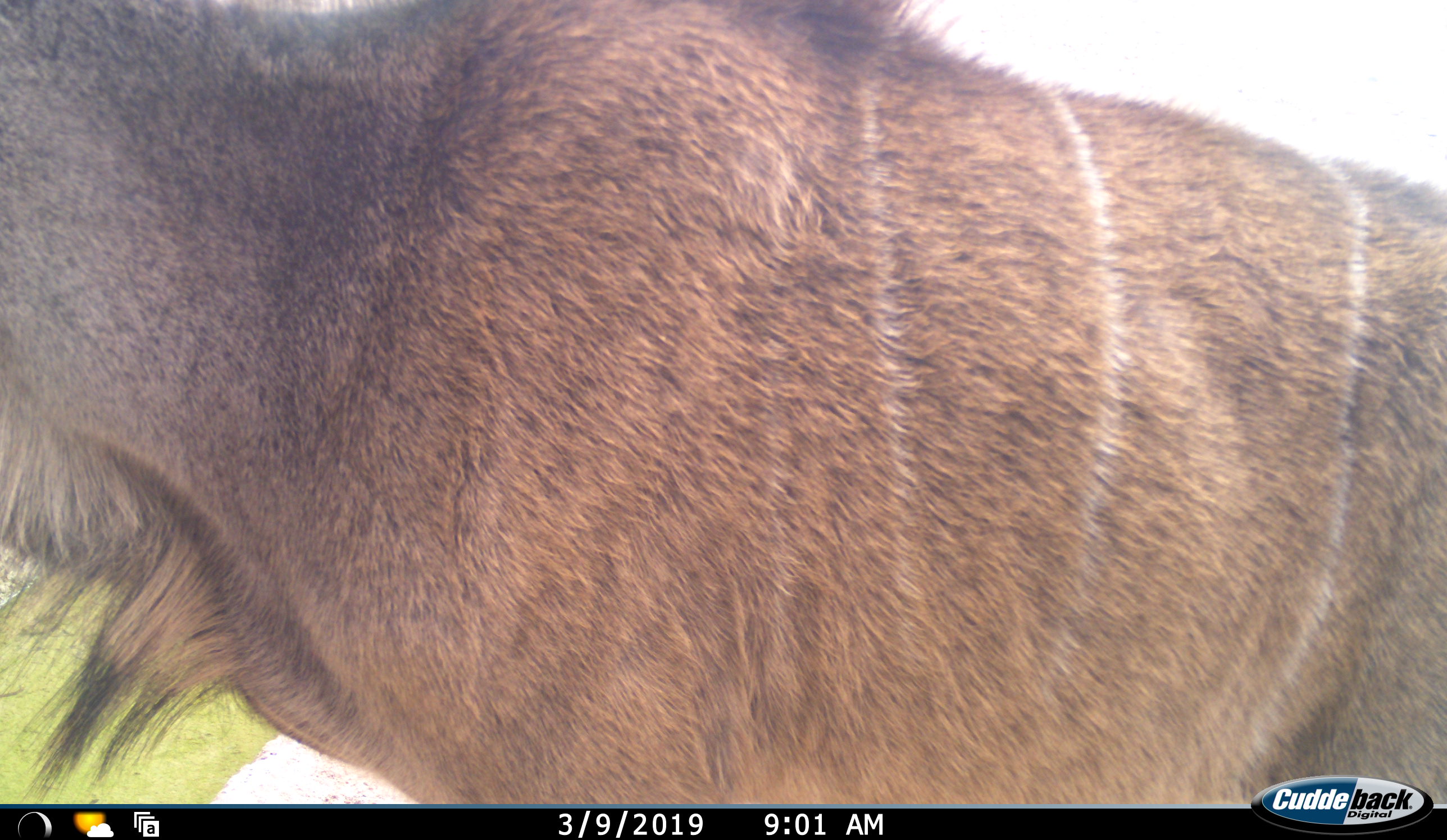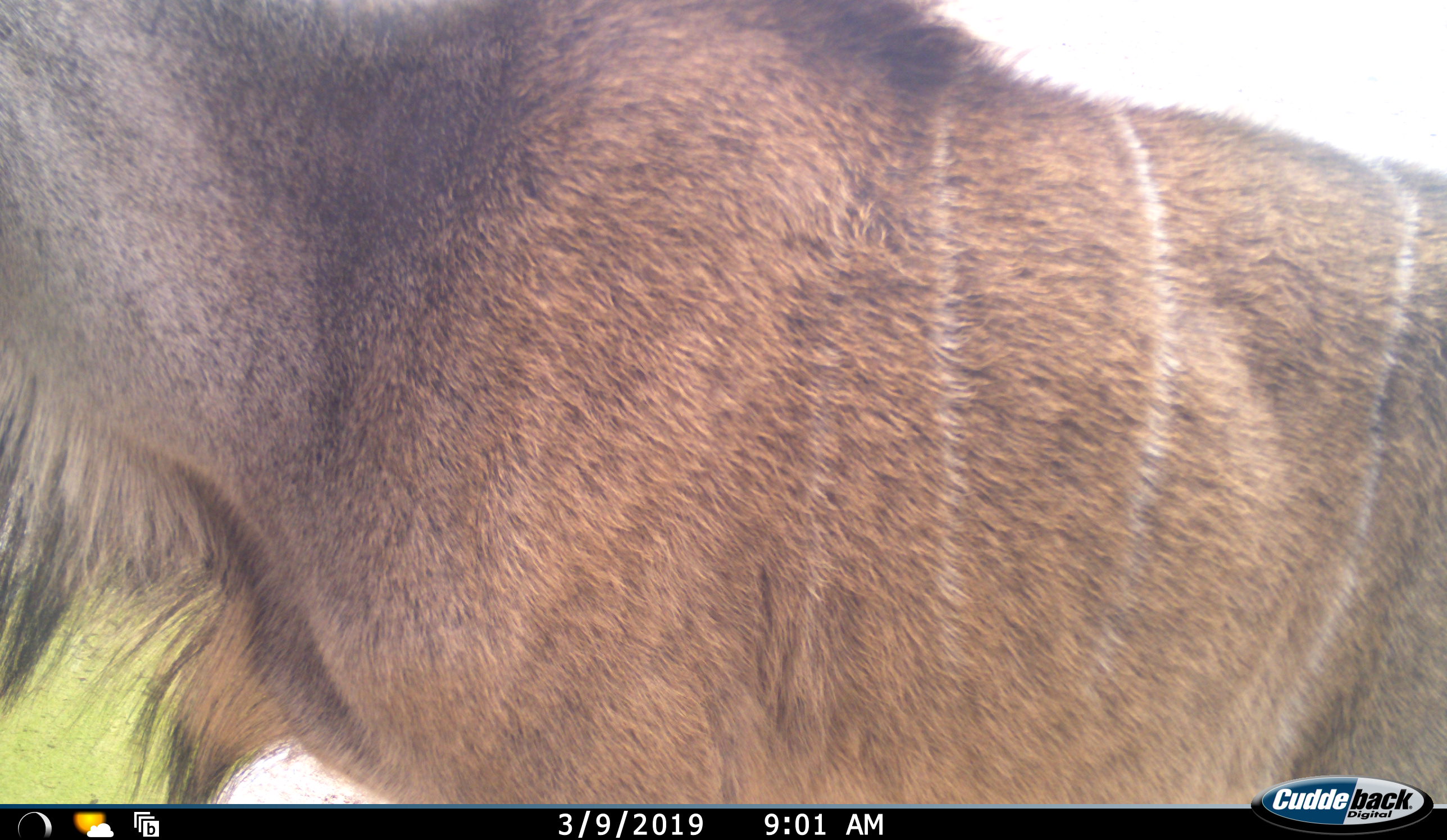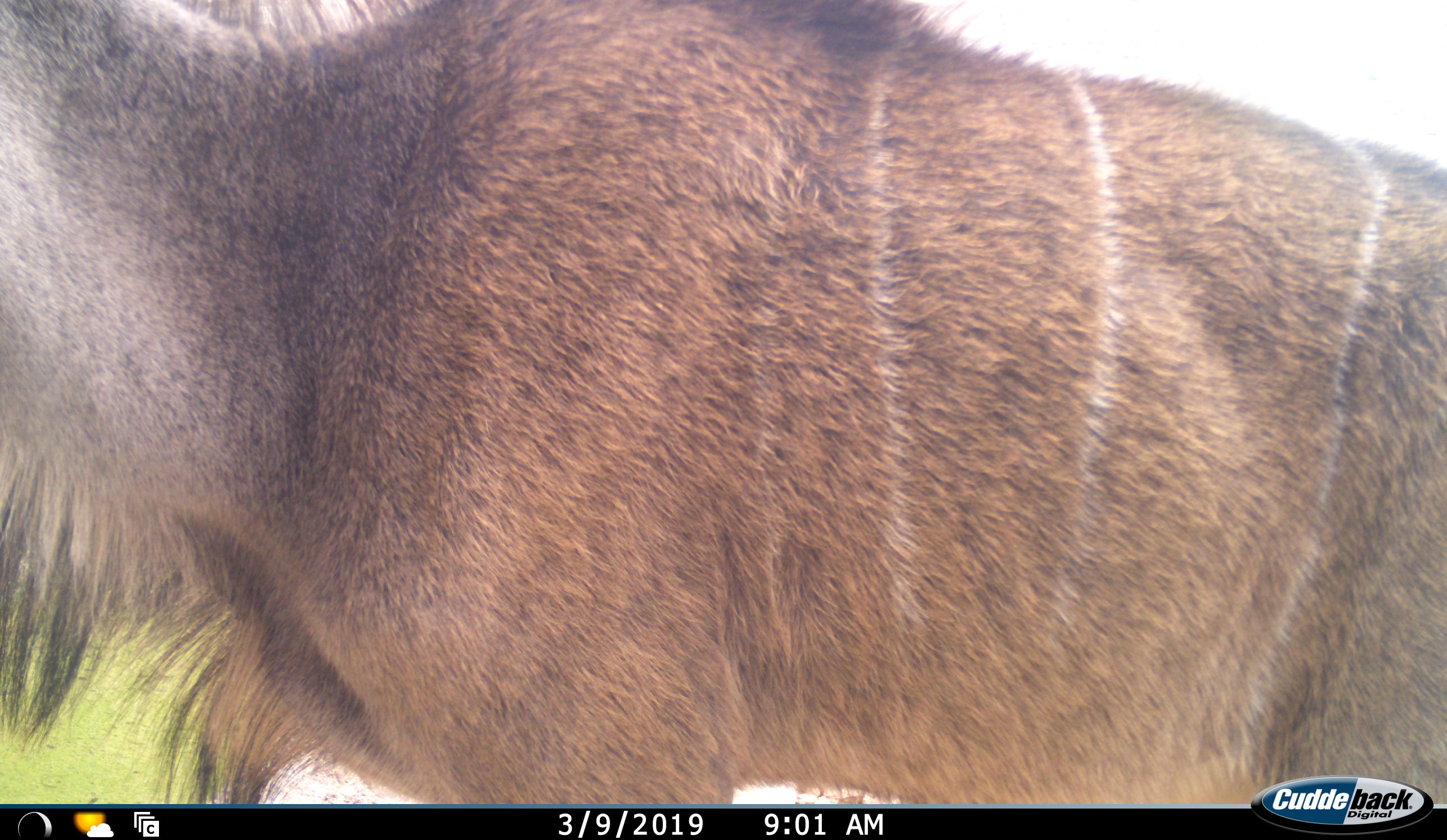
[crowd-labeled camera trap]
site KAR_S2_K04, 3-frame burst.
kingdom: Animalia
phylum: Chordata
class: Mammalia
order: Artiodactyla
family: Bovidae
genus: Tragelaphus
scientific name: Tragelaphus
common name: kudu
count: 1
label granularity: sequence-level